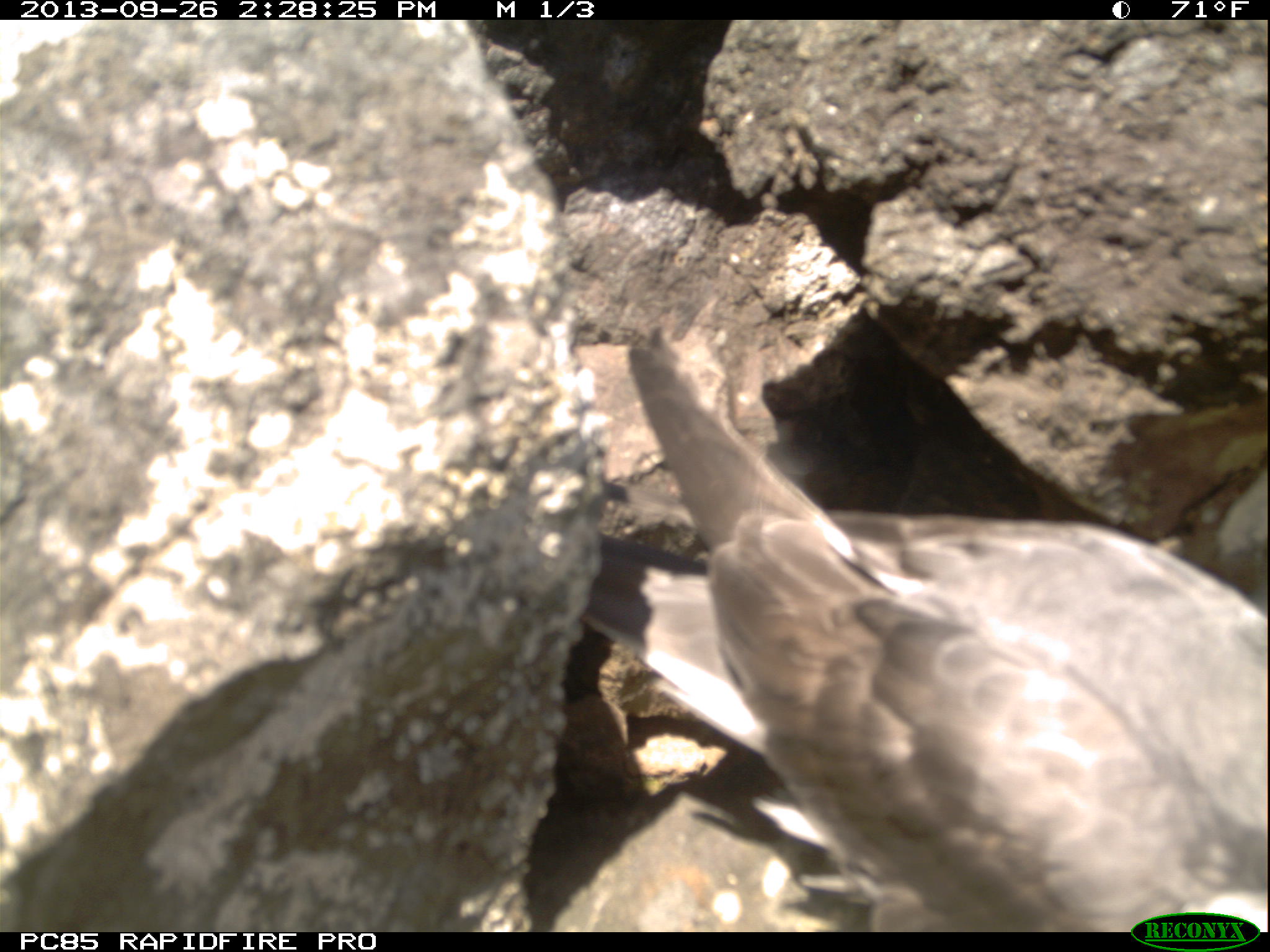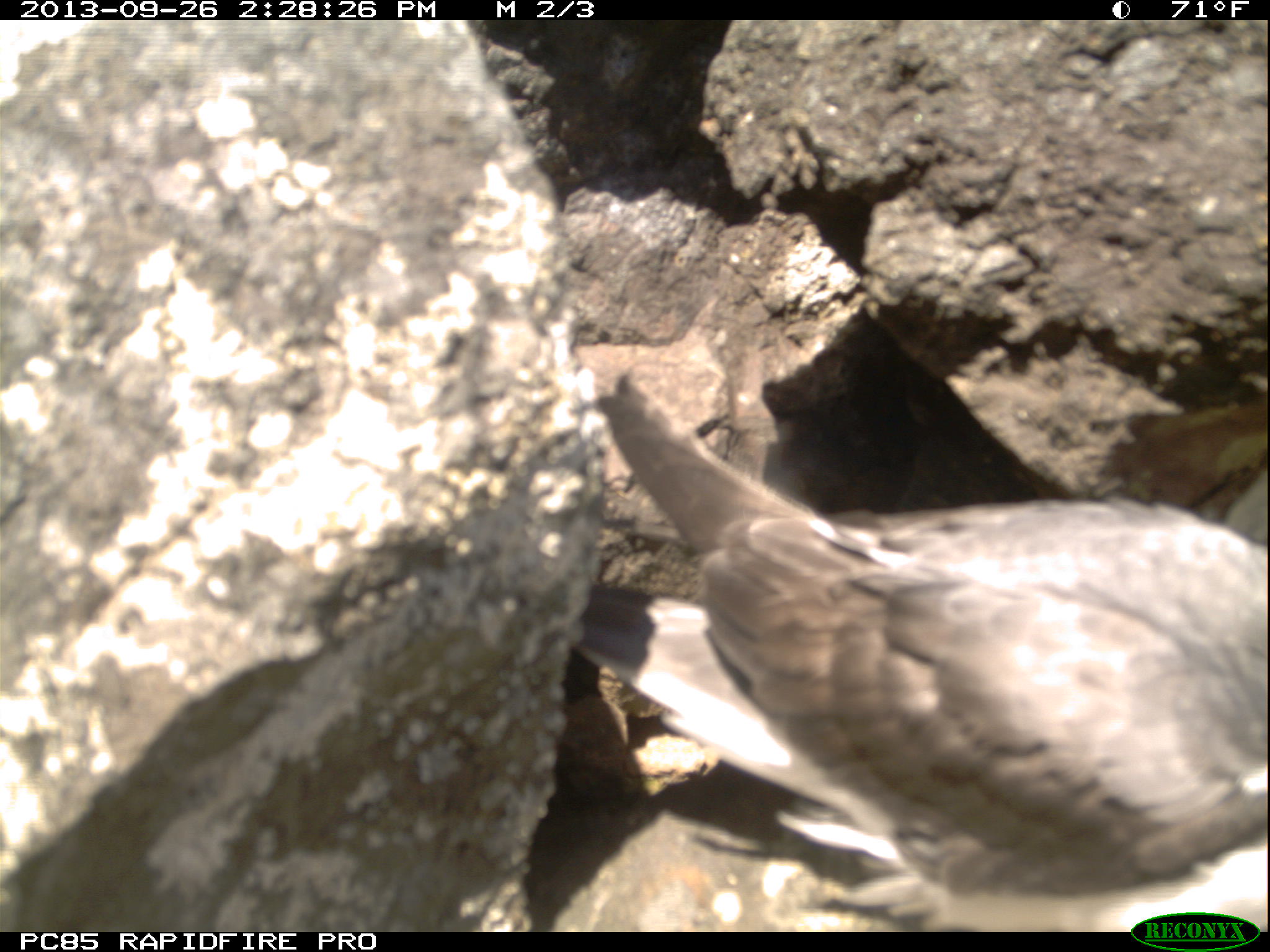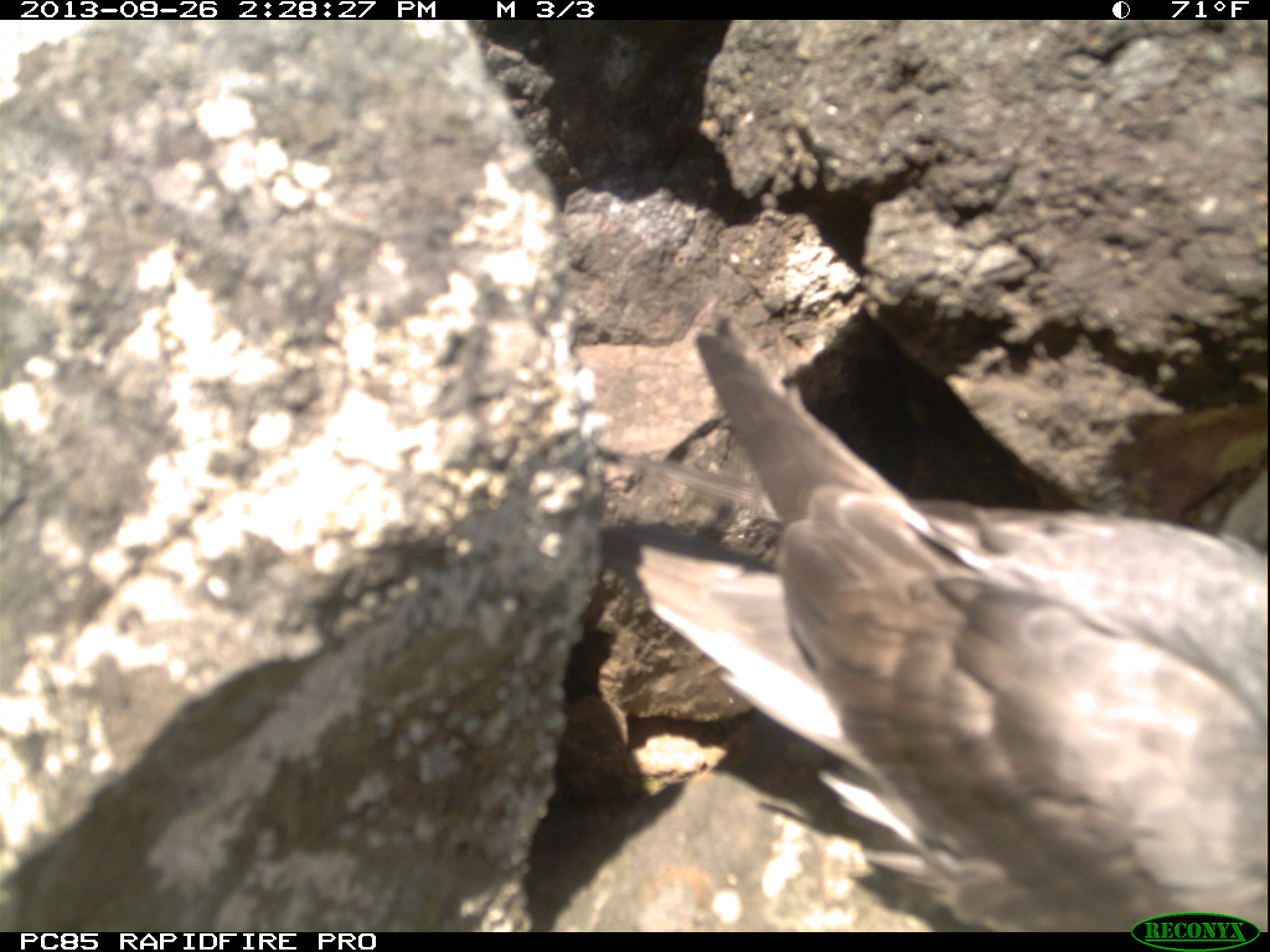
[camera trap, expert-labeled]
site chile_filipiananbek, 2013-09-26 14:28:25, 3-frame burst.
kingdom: Animalia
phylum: Chordata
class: Aves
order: Procellariiformes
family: Procellariidae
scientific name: Procellariidae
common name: petrel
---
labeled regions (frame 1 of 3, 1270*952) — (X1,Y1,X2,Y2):
petrel: (562,311,1270,924)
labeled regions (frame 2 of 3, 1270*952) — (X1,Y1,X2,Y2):
petrel: (538,364,1265,910)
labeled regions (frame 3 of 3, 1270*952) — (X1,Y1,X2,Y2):
petrel: (687,313,1264,920)